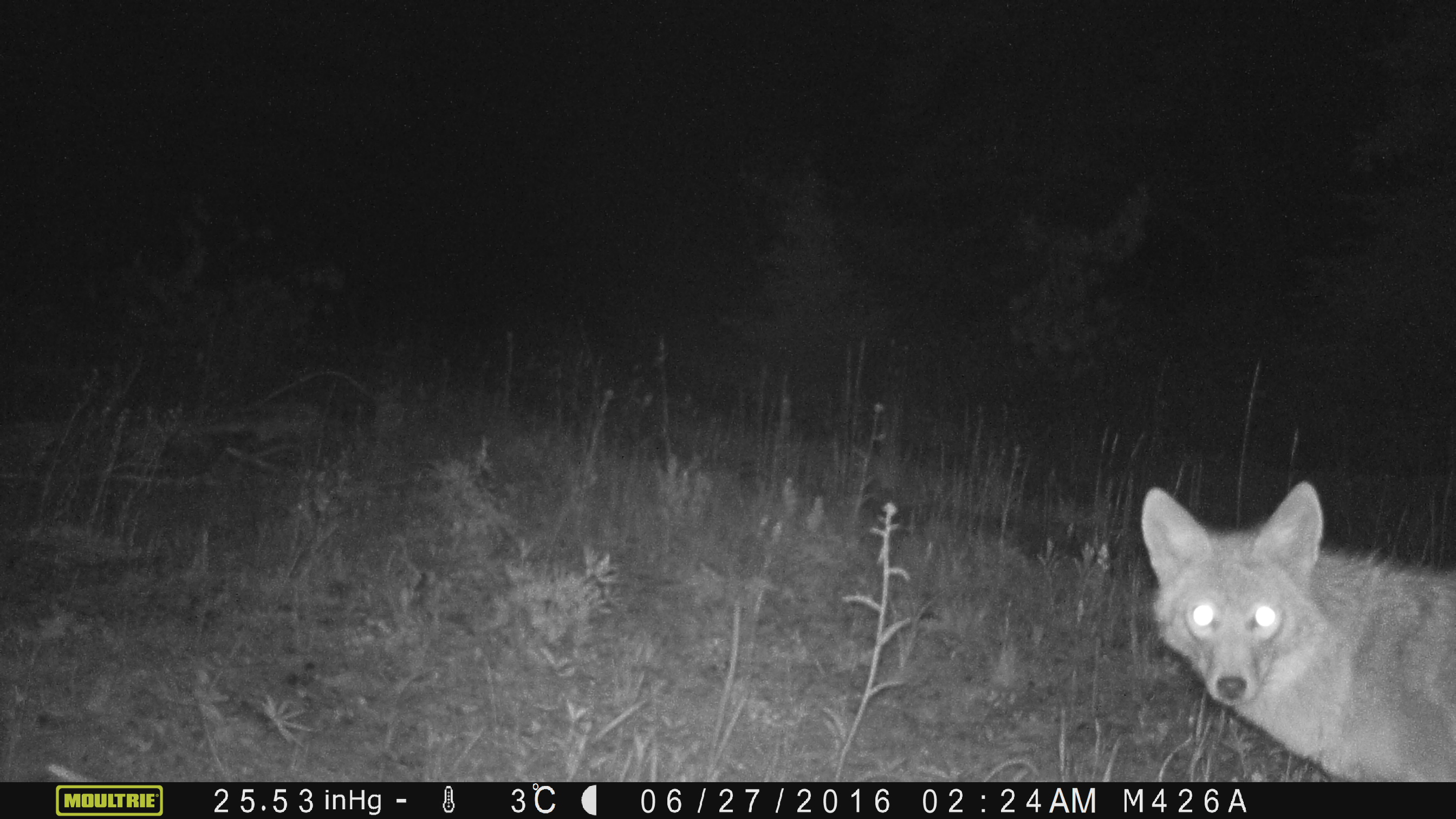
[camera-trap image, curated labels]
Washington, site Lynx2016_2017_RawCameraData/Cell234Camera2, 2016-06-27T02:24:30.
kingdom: Animalia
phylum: Chordata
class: Mammalia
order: Carnivora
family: Canidae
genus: Canis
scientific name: Canis latrans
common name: coyote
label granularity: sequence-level